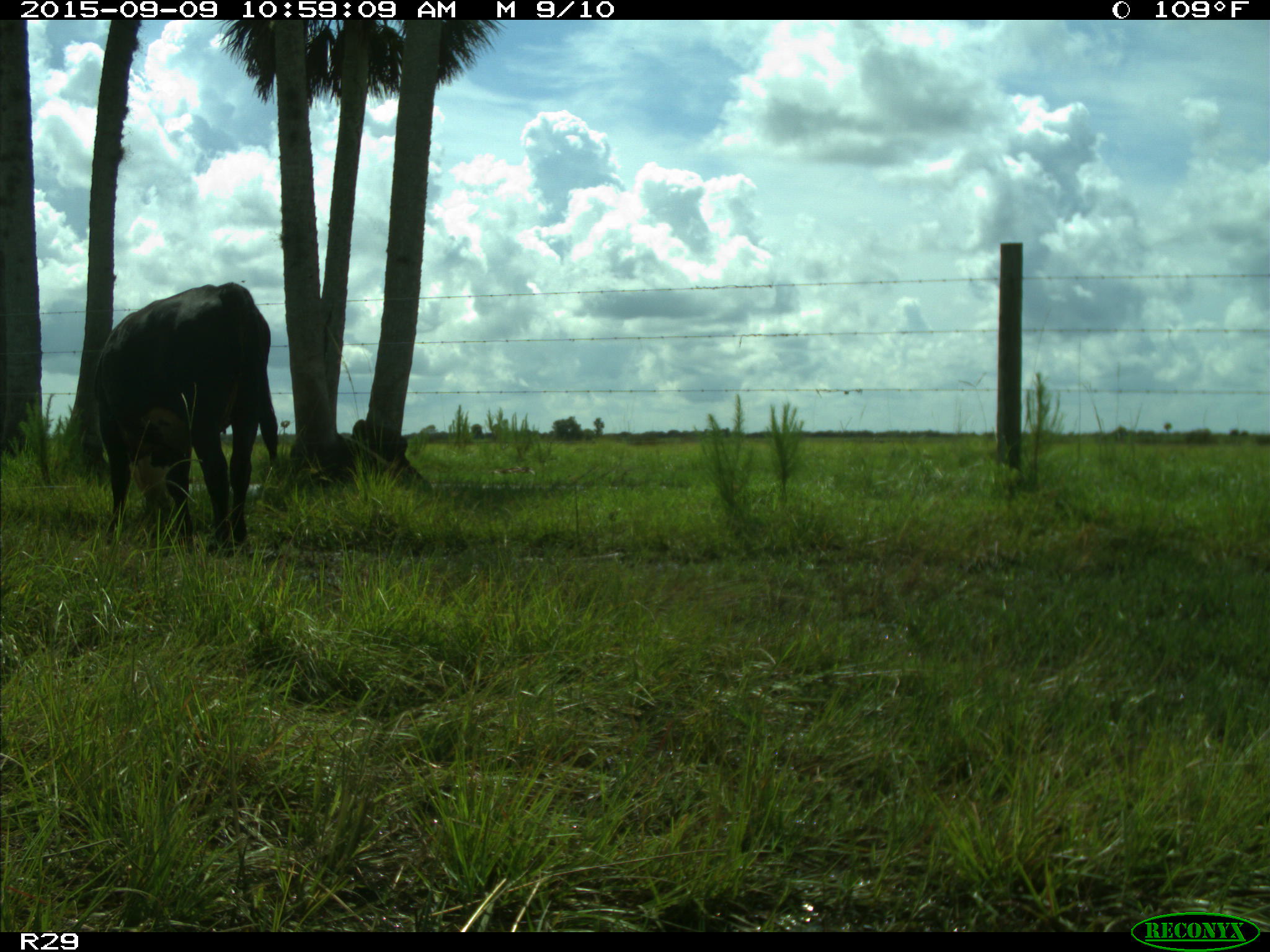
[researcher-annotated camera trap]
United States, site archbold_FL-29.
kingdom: Animalia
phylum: Chordata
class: Mammalia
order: Artiodactyla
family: Bovidae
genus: Bos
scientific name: Bos taurus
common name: domestic cow